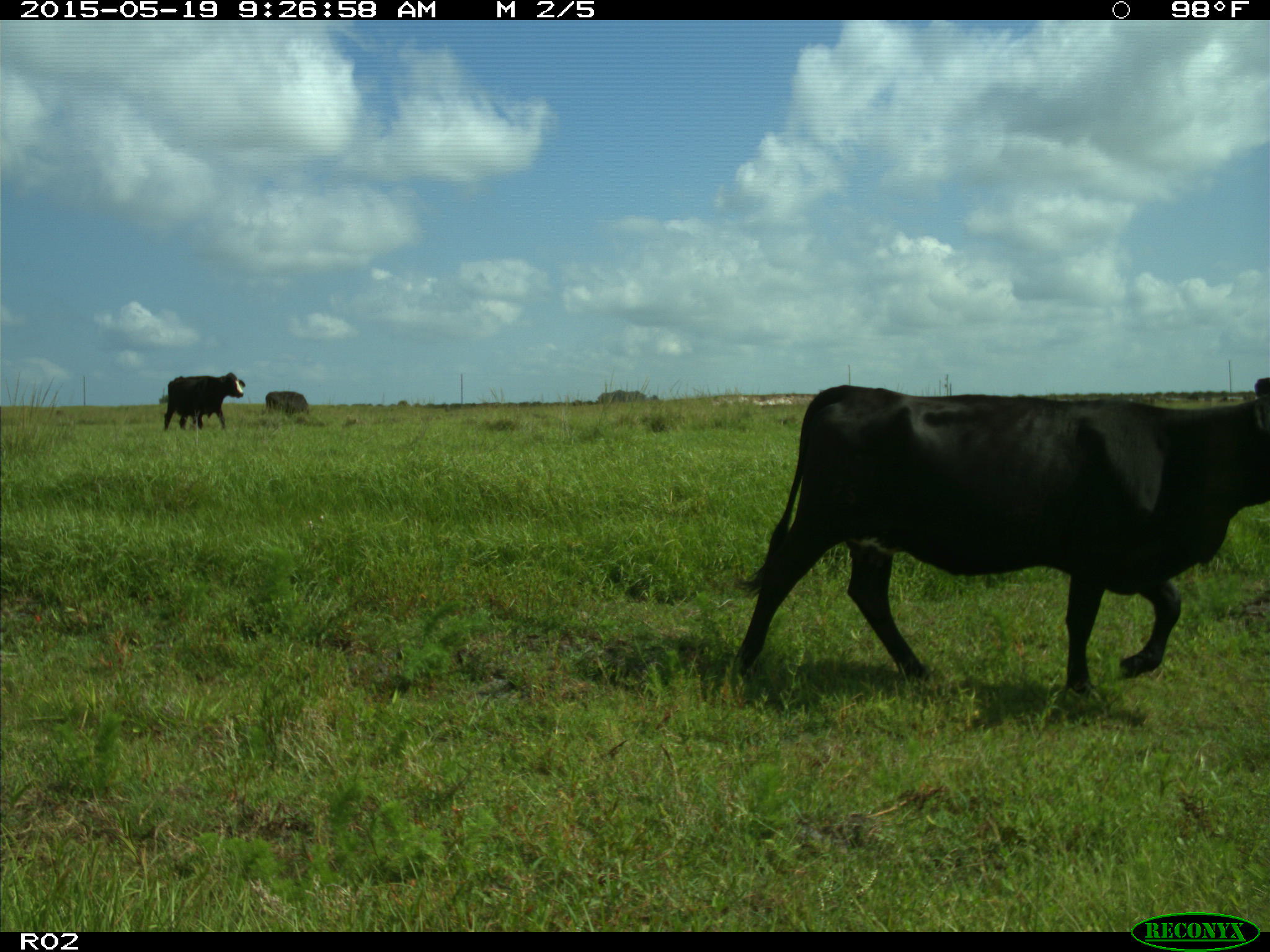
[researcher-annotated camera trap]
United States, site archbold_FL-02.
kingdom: Animalia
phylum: Chordata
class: Mammalia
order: Artiodactyla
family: Bovidae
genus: Bos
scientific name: Bos taurus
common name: domestic cow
Bos taurus (domestic cow).